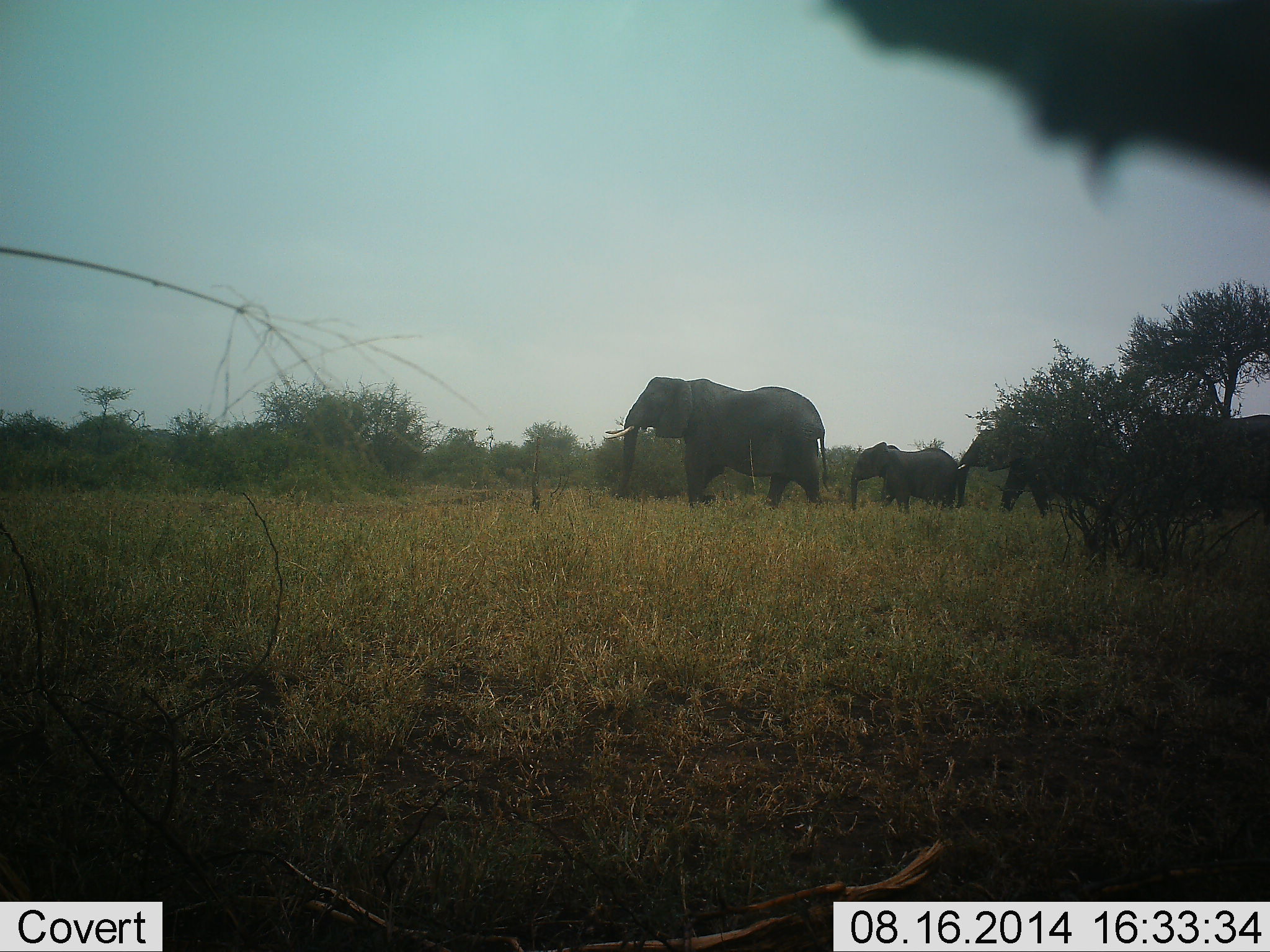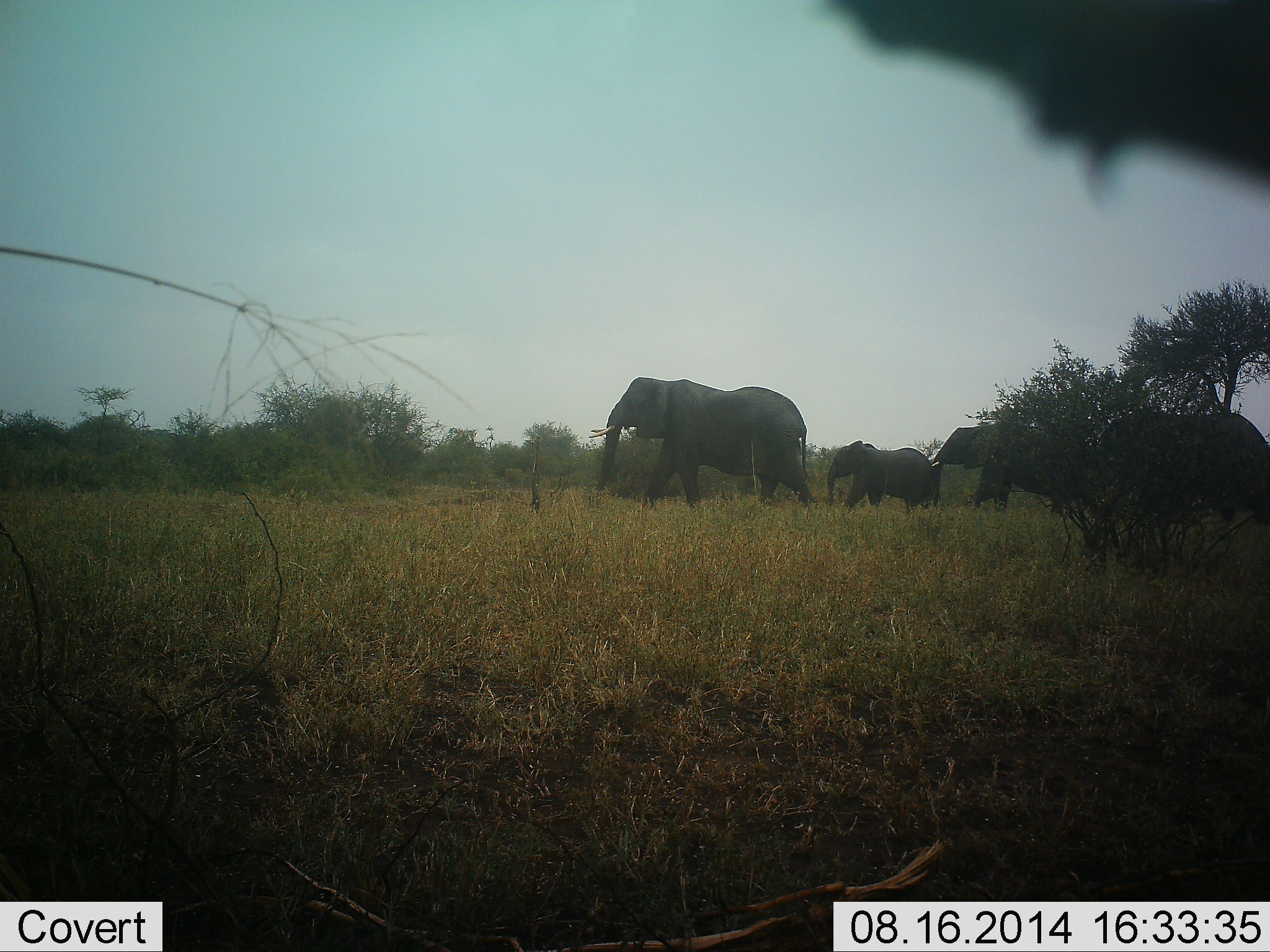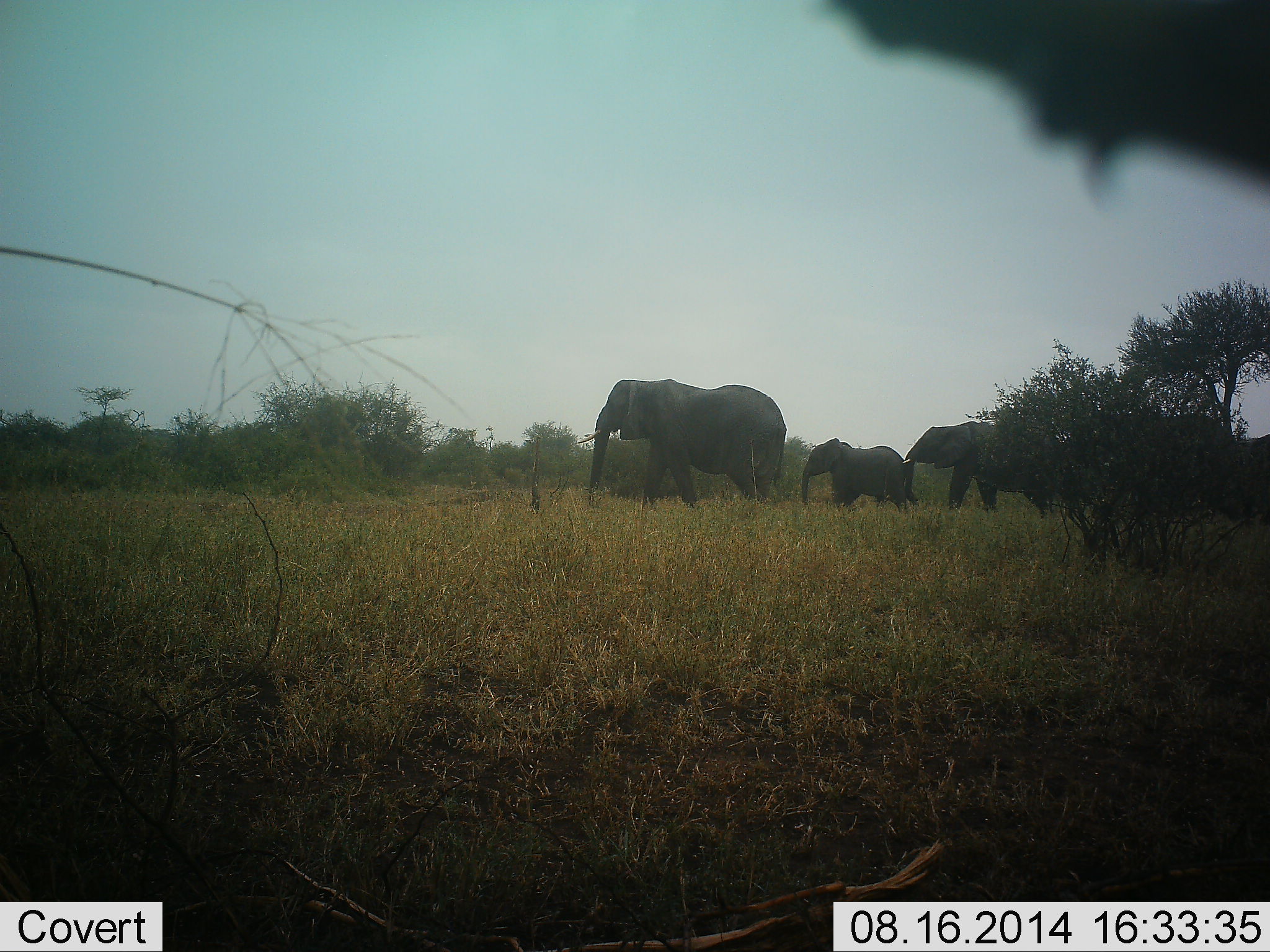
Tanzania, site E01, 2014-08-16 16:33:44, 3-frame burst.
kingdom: Animalia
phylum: Chordata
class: Mammalia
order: Proboscidea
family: Elephantidae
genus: Loxodonta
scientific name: Loxodonta africana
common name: african bush elephant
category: elephant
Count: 5.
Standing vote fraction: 10%.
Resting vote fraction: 0%.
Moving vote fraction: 100%.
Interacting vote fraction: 0%.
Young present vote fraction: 60%.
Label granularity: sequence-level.